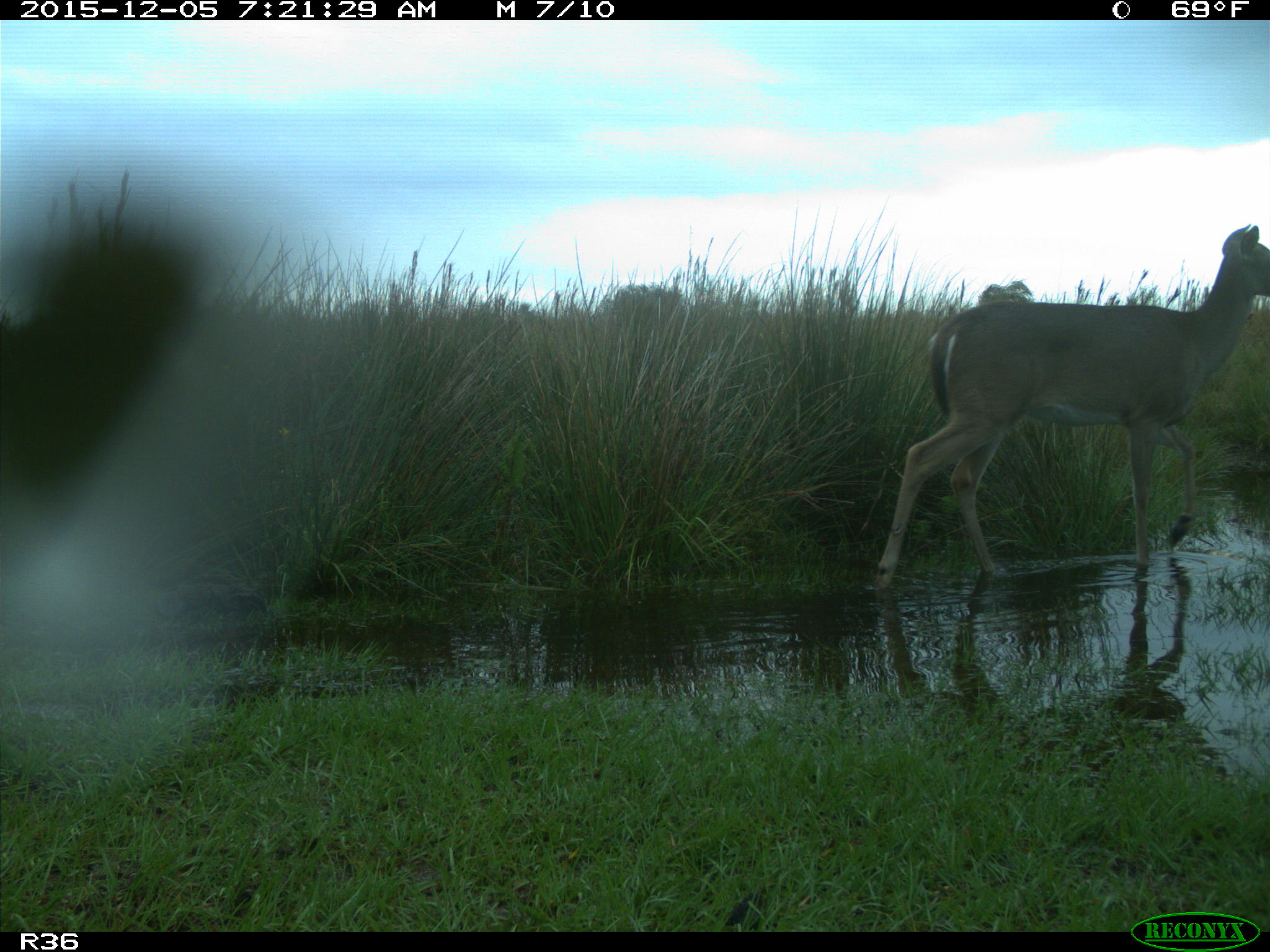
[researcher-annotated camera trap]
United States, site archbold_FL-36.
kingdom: Animalia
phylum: Chordata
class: Mammalia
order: Artiodactyla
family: Cervidae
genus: Odocoileus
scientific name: Odocoileus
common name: deer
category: unidentified deer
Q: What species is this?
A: Unidentified deer (deer) (Odocoileus).